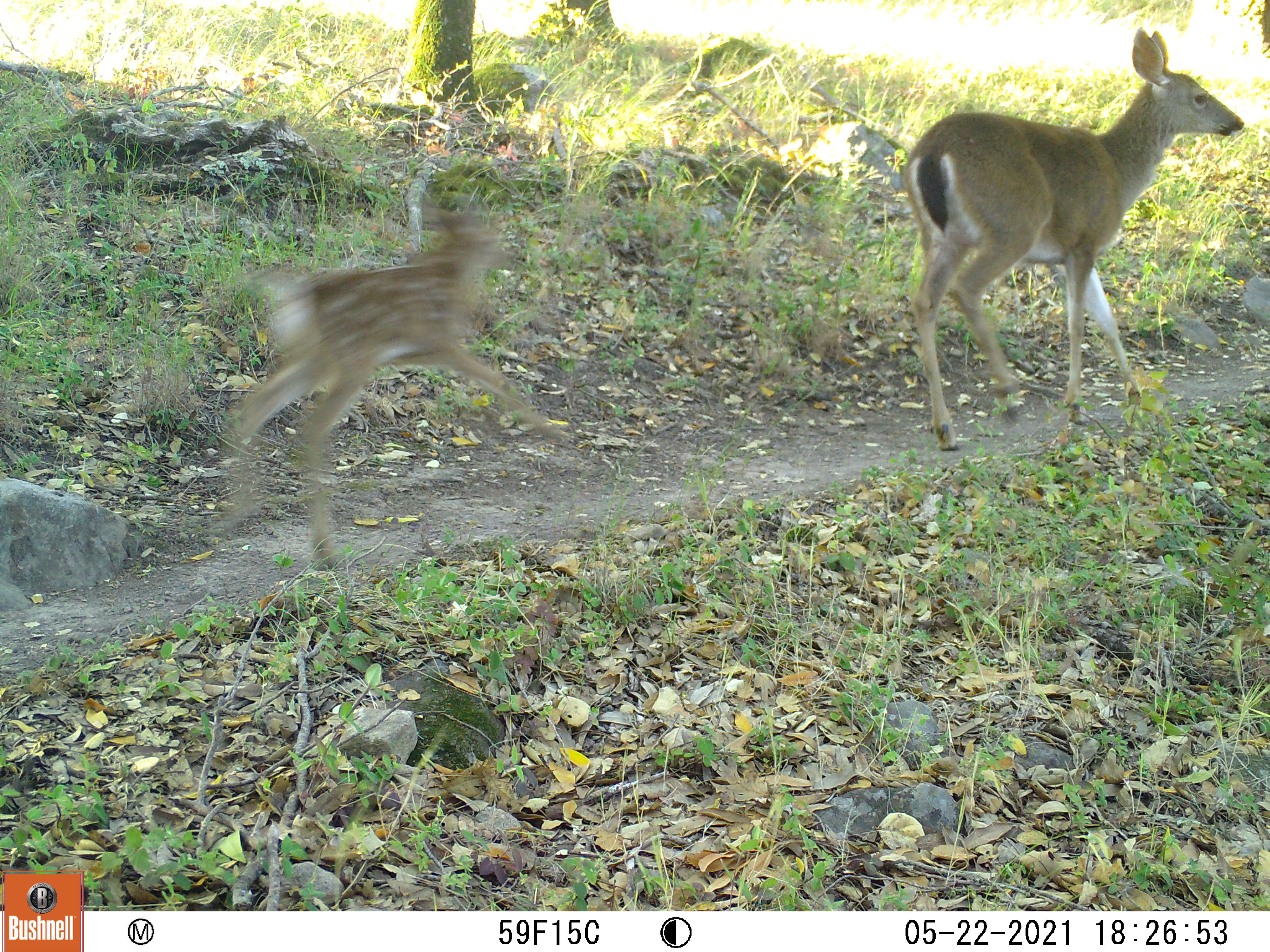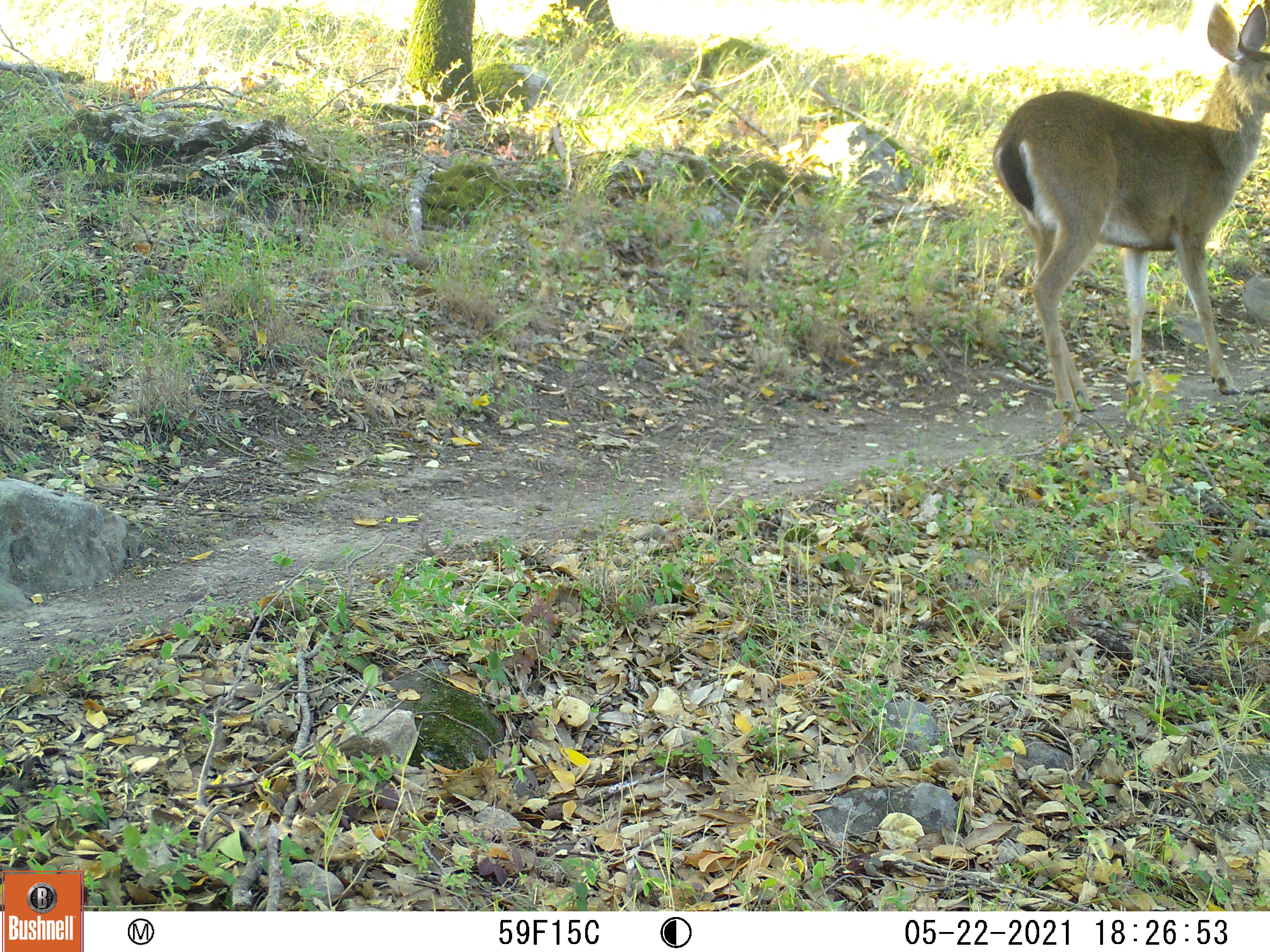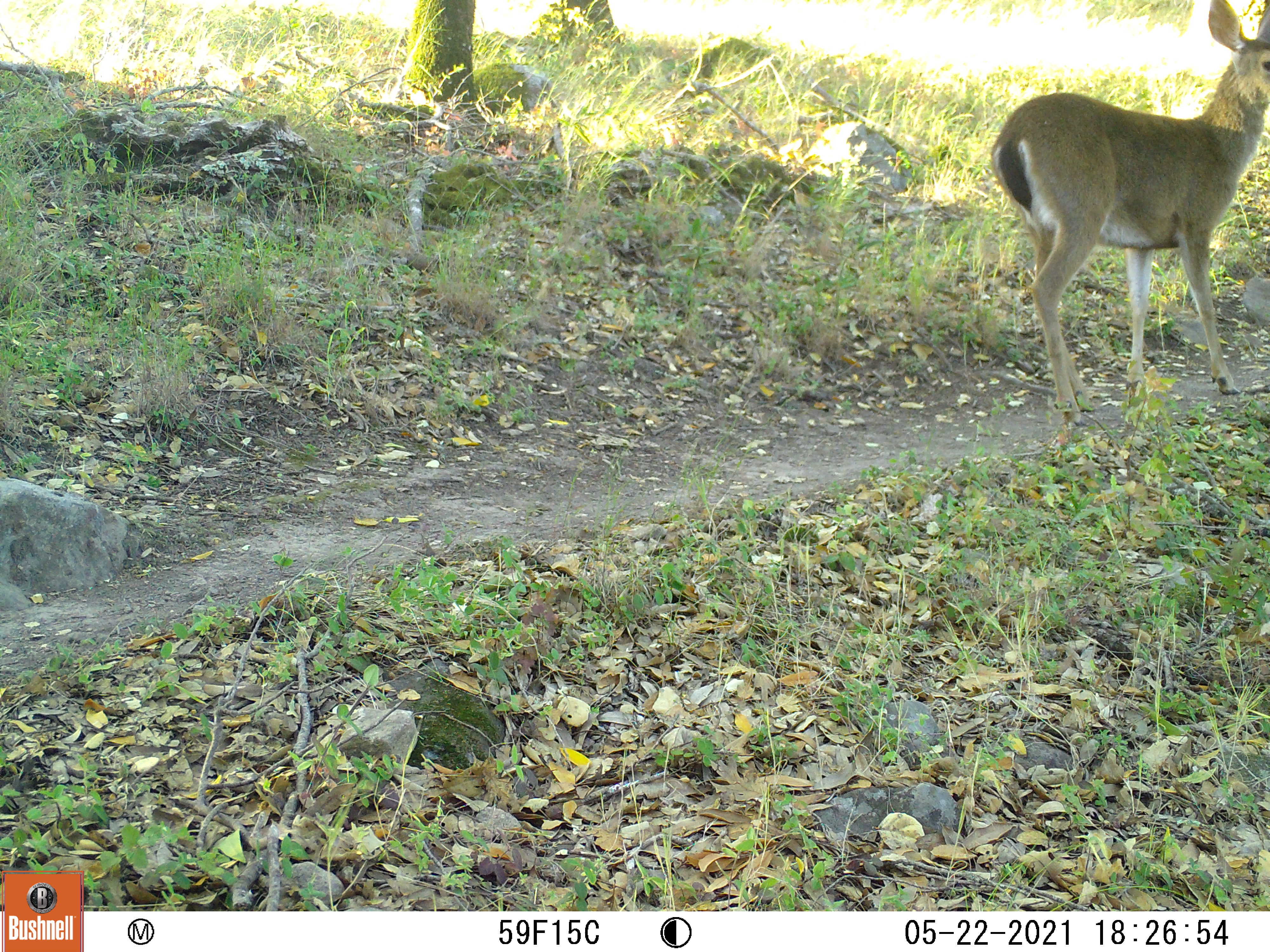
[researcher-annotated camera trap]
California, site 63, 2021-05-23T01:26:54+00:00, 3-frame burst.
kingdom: Animalia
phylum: Chordata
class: Mammalia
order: Artiodactyla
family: Cervidae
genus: Odocoileus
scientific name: Odocoileus hemionus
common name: mule deer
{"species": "mule deer (Odocoileus hemionus)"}